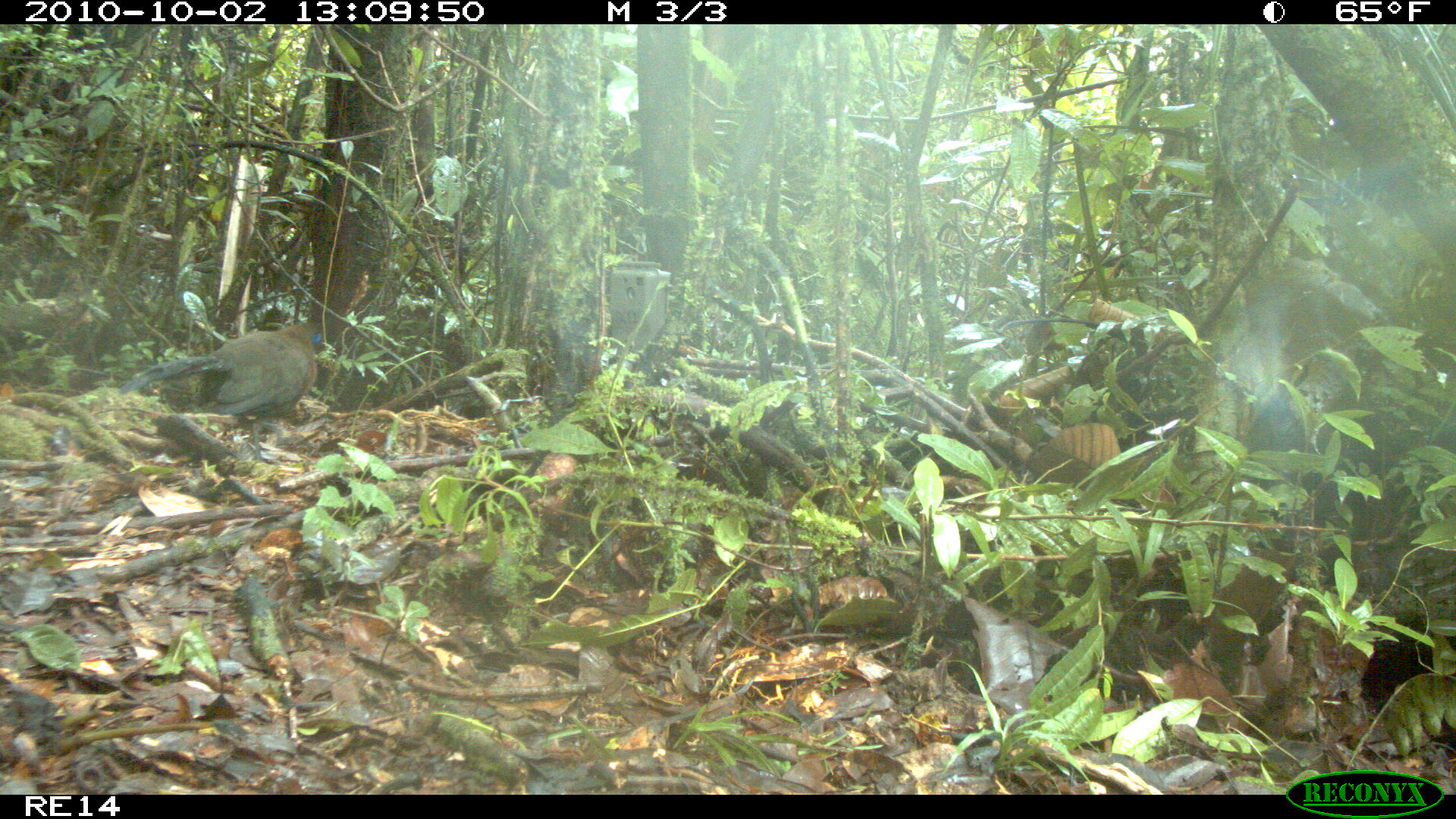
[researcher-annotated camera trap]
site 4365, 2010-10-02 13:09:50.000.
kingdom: Animalia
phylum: Chordata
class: Aves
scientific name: Aves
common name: bird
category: unknown bird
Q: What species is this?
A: Unknown bird (bird) (Aves).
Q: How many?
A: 1.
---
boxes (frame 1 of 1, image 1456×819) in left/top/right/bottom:
unknown bird: 118/317/325/460